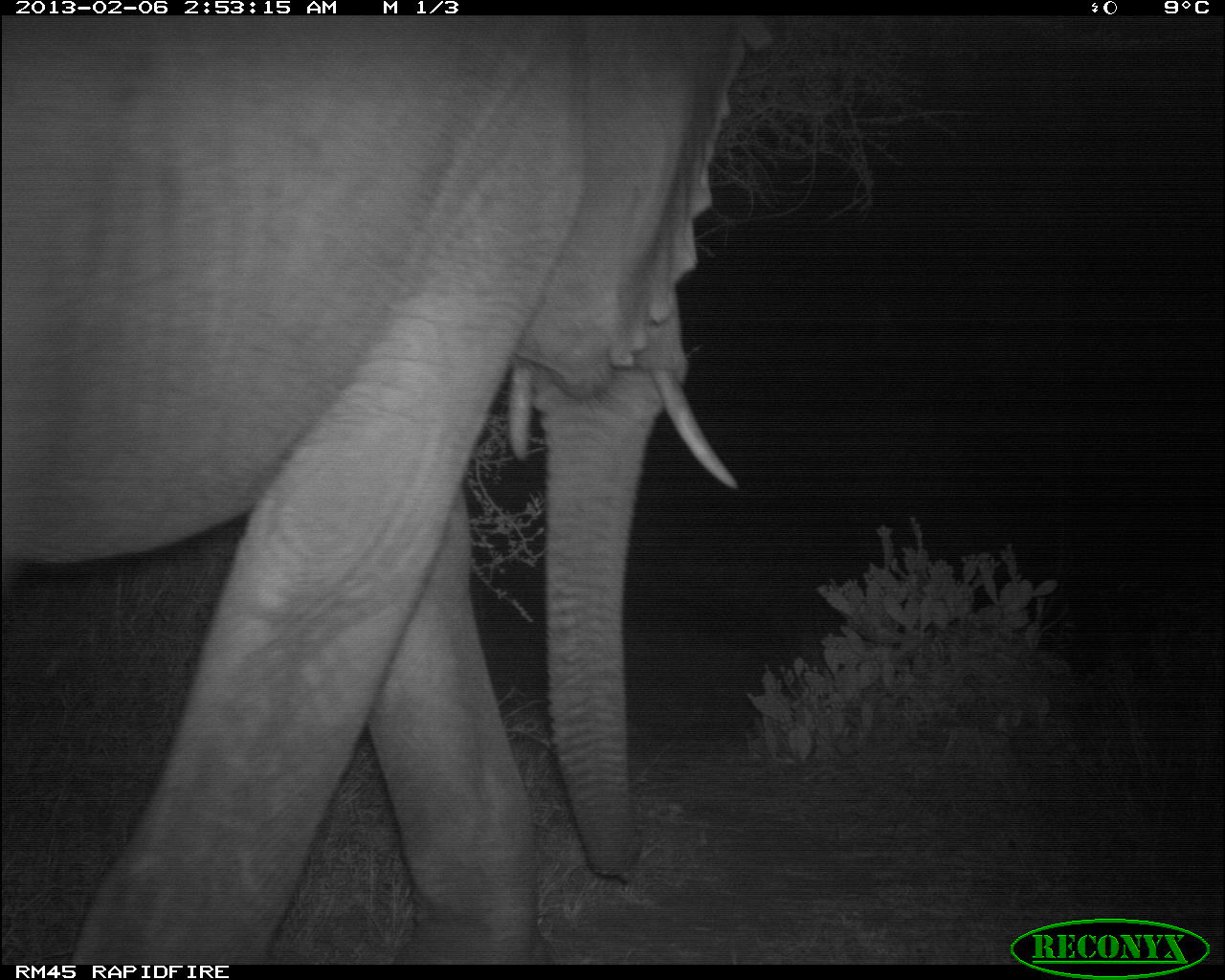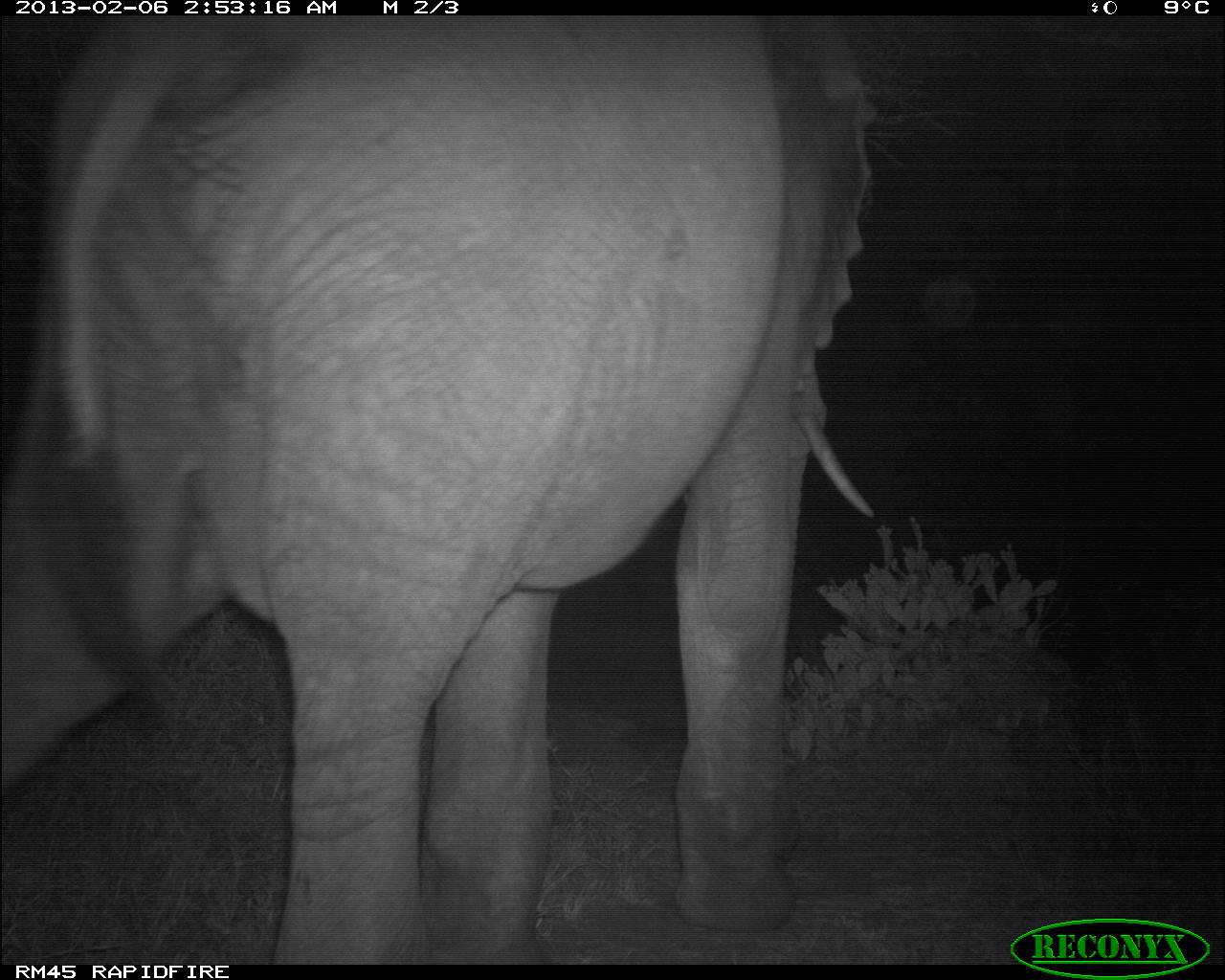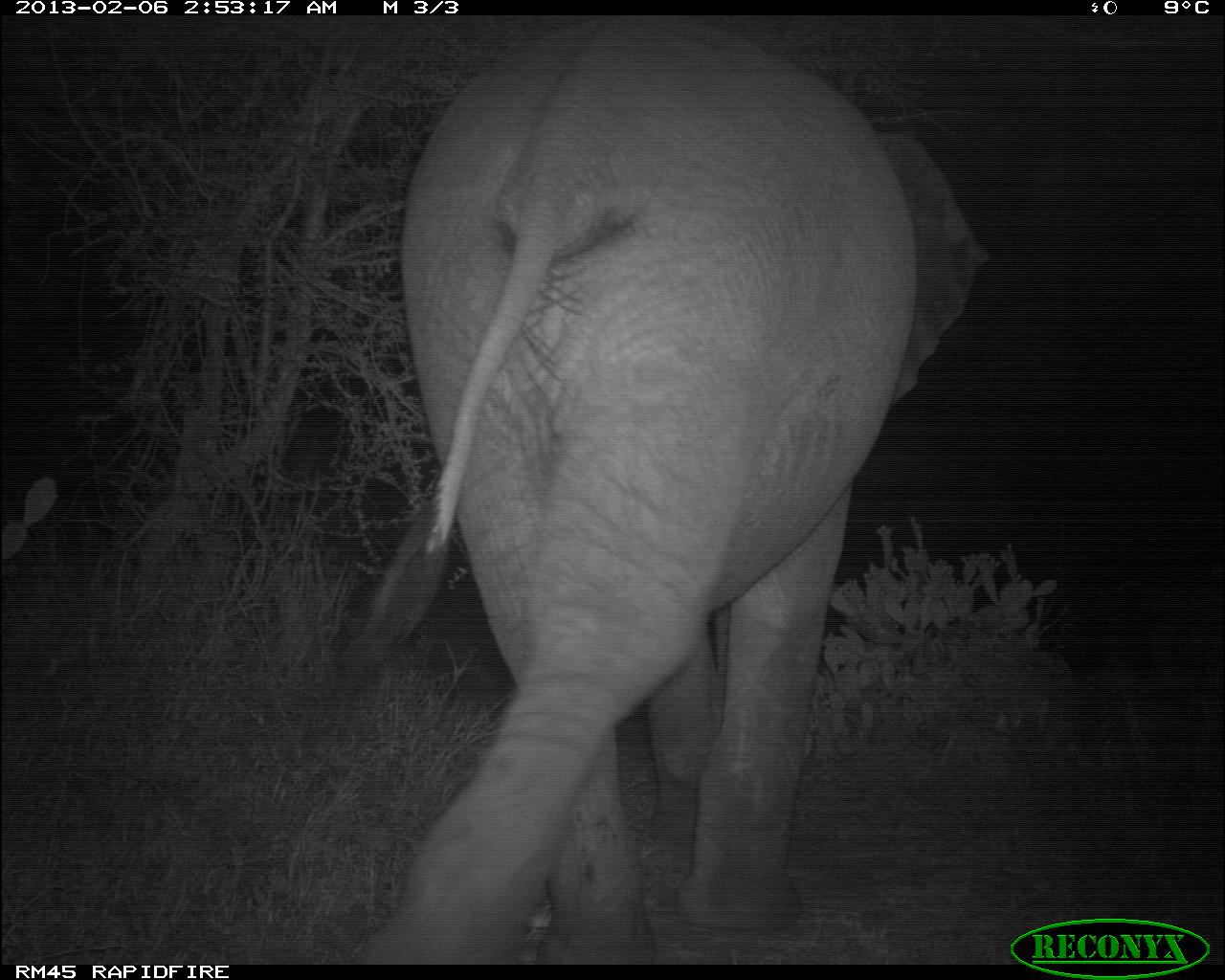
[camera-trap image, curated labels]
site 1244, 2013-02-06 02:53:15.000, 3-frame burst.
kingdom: Animalia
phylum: Chordata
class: Mammalia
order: Proboscidea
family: Elephantidae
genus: Loxodonta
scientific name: Loxodonta africana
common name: african bush elephant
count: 1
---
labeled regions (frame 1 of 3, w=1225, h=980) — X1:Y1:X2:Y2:
loxodonta africana: 1:12:777:958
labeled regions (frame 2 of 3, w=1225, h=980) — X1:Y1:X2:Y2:
loxodonta africana: 0:6:876:972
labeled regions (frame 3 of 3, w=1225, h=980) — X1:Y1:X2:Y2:
loxodonta africana: 339:3:990:965